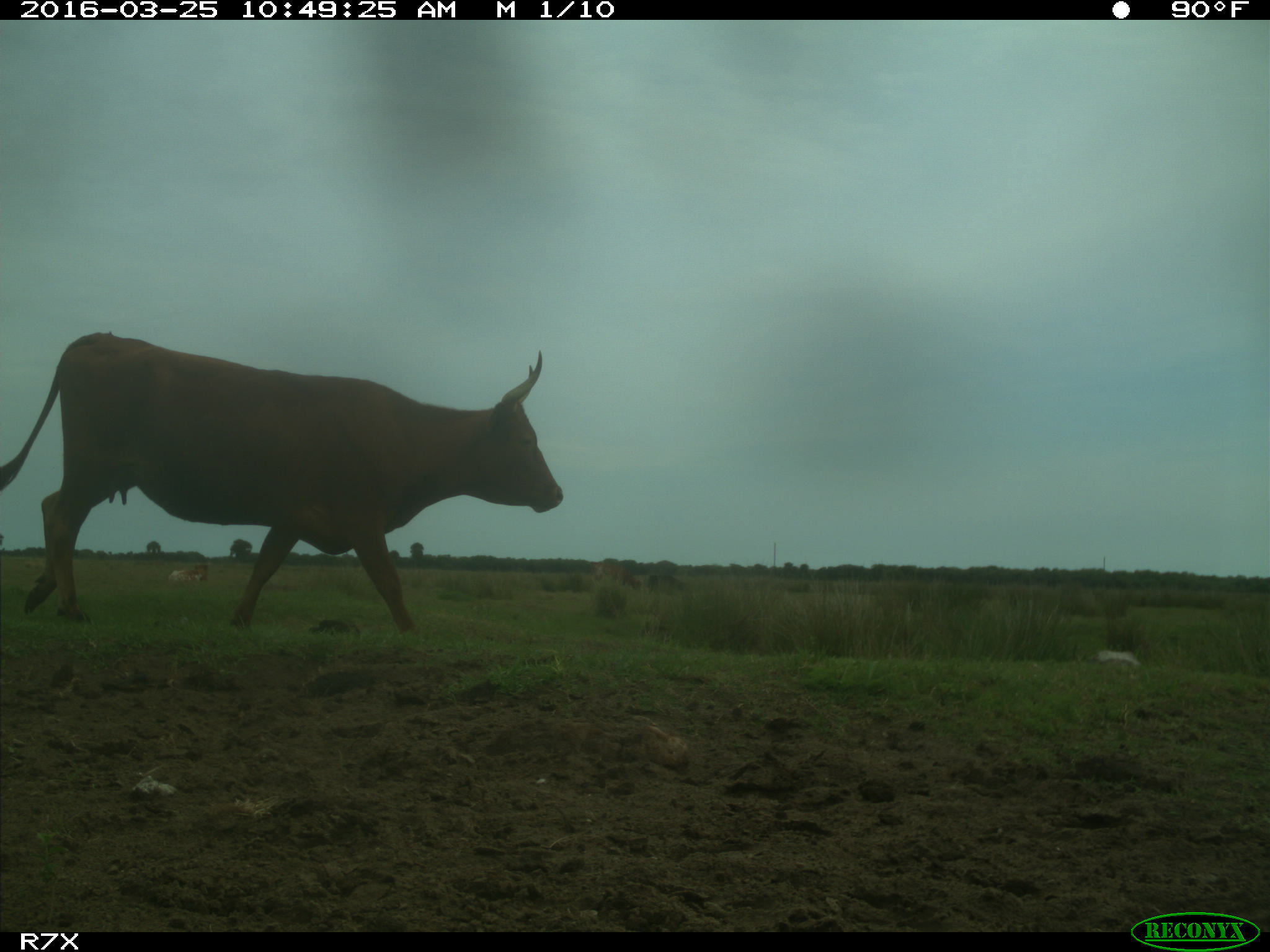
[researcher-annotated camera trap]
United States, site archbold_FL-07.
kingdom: Animalia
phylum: Chordata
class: Mammalia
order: Artiodactyla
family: Bovidae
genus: Bos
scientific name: Bos taurus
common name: domestic cow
Bos taurus (domestic cow).